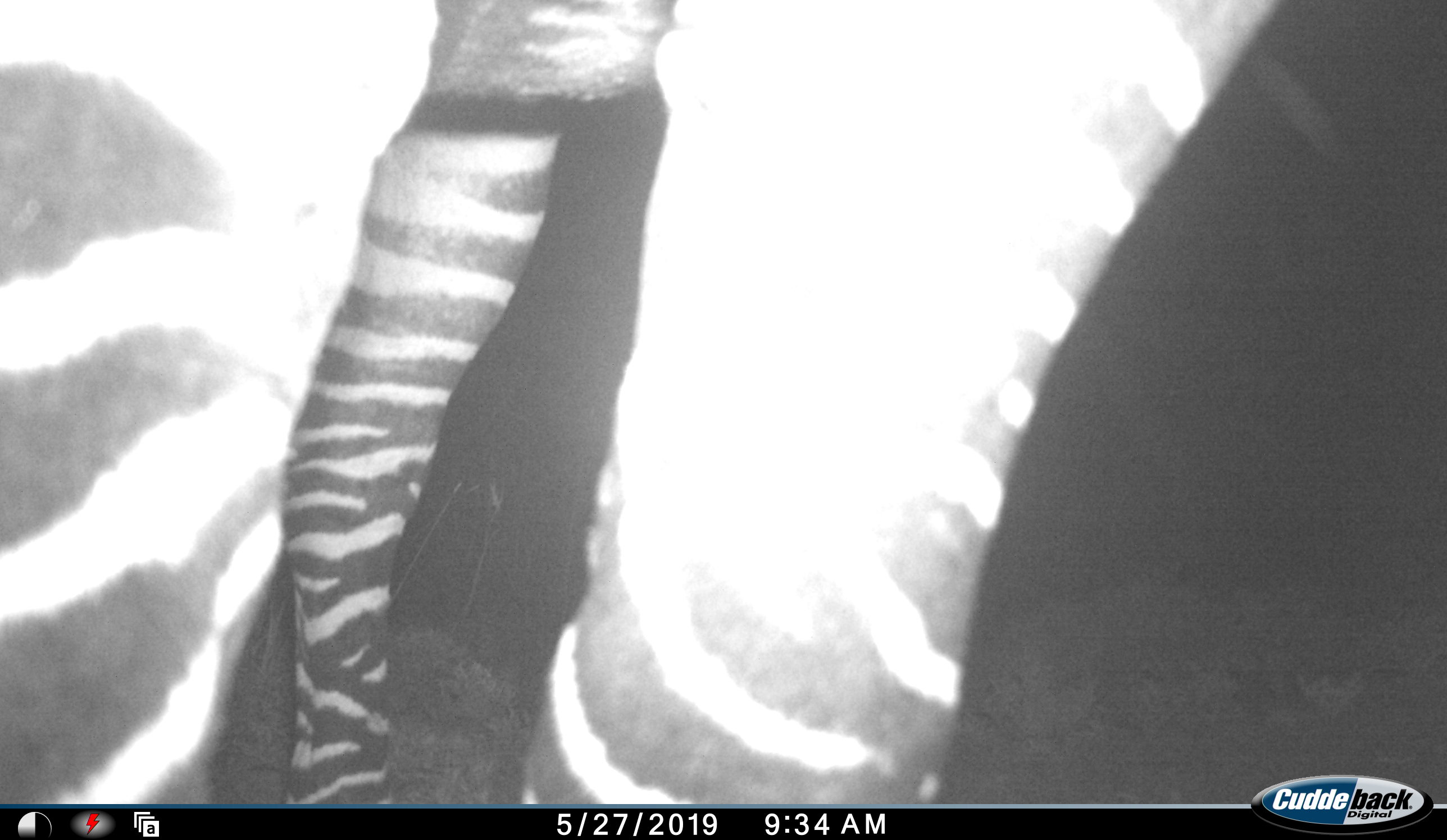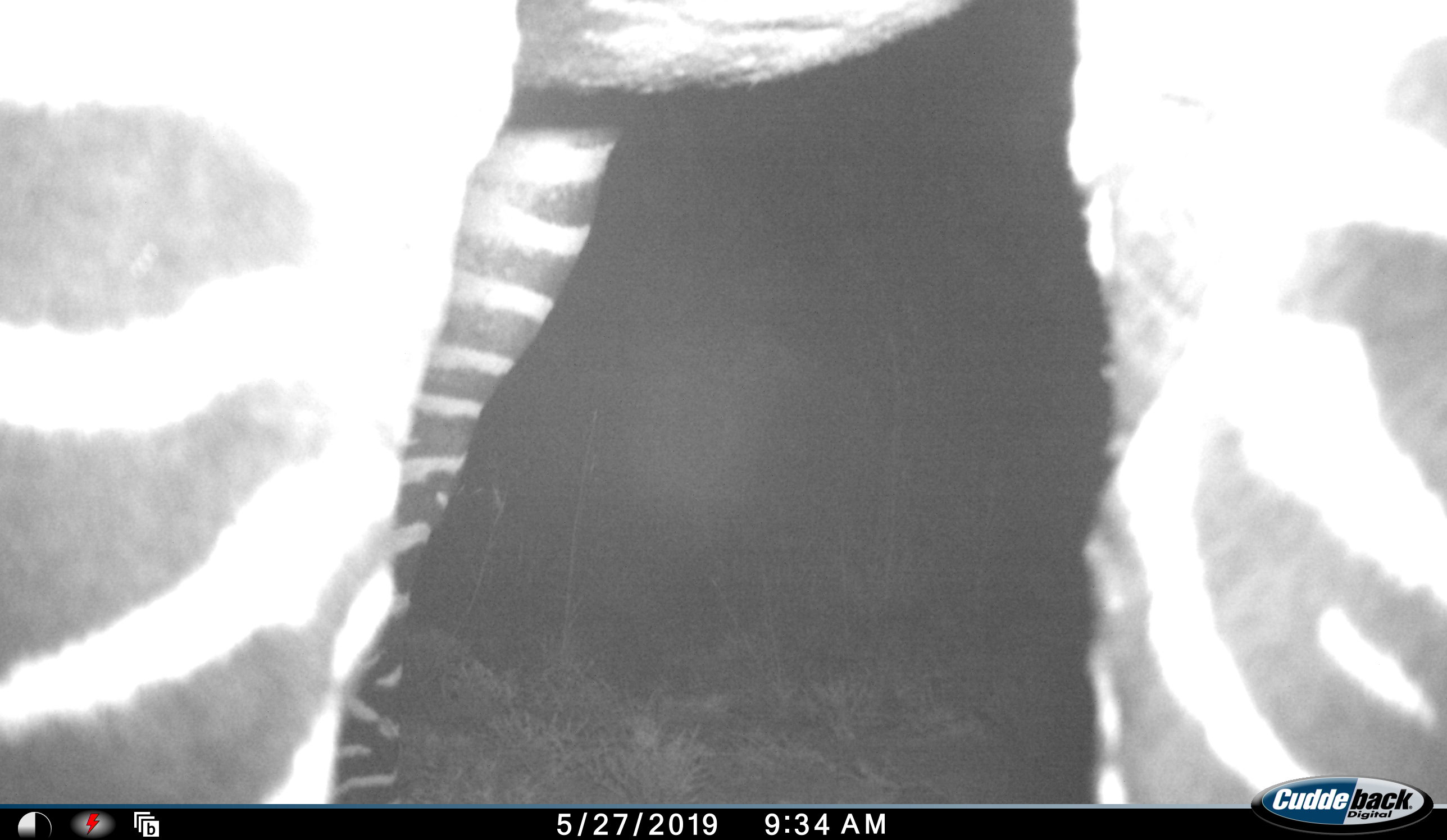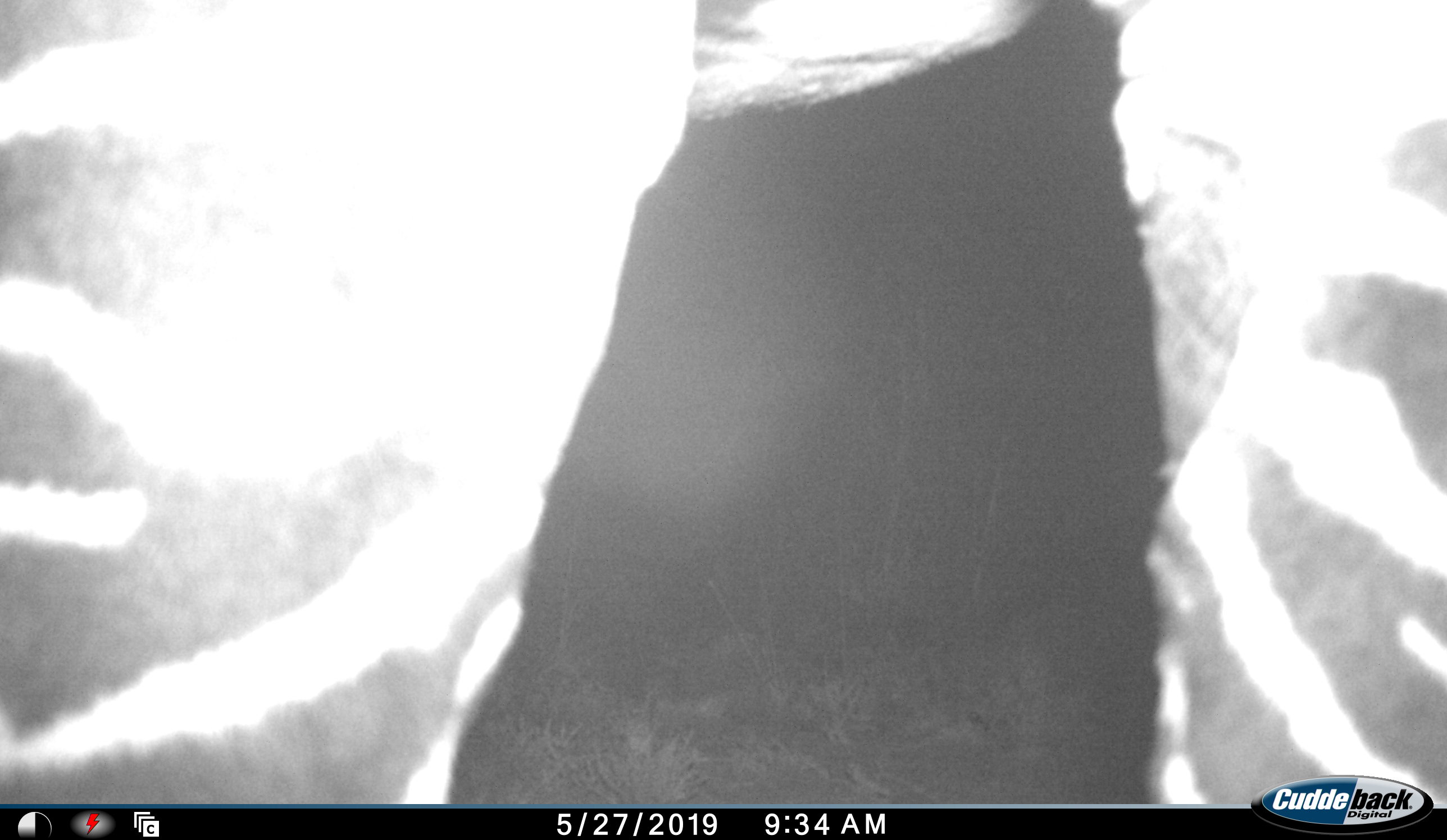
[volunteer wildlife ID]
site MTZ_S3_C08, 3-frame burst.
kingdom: Animalia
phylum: Chordata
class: Mammalia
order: Perissodactyla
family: Equidae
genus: Equus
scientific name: Equus zebra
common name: mountain zebra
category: zebramountain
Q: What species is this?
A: Zebramountain (mountain zebra) (Equus zebra).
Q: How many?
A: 1.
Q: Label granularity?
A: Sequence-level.